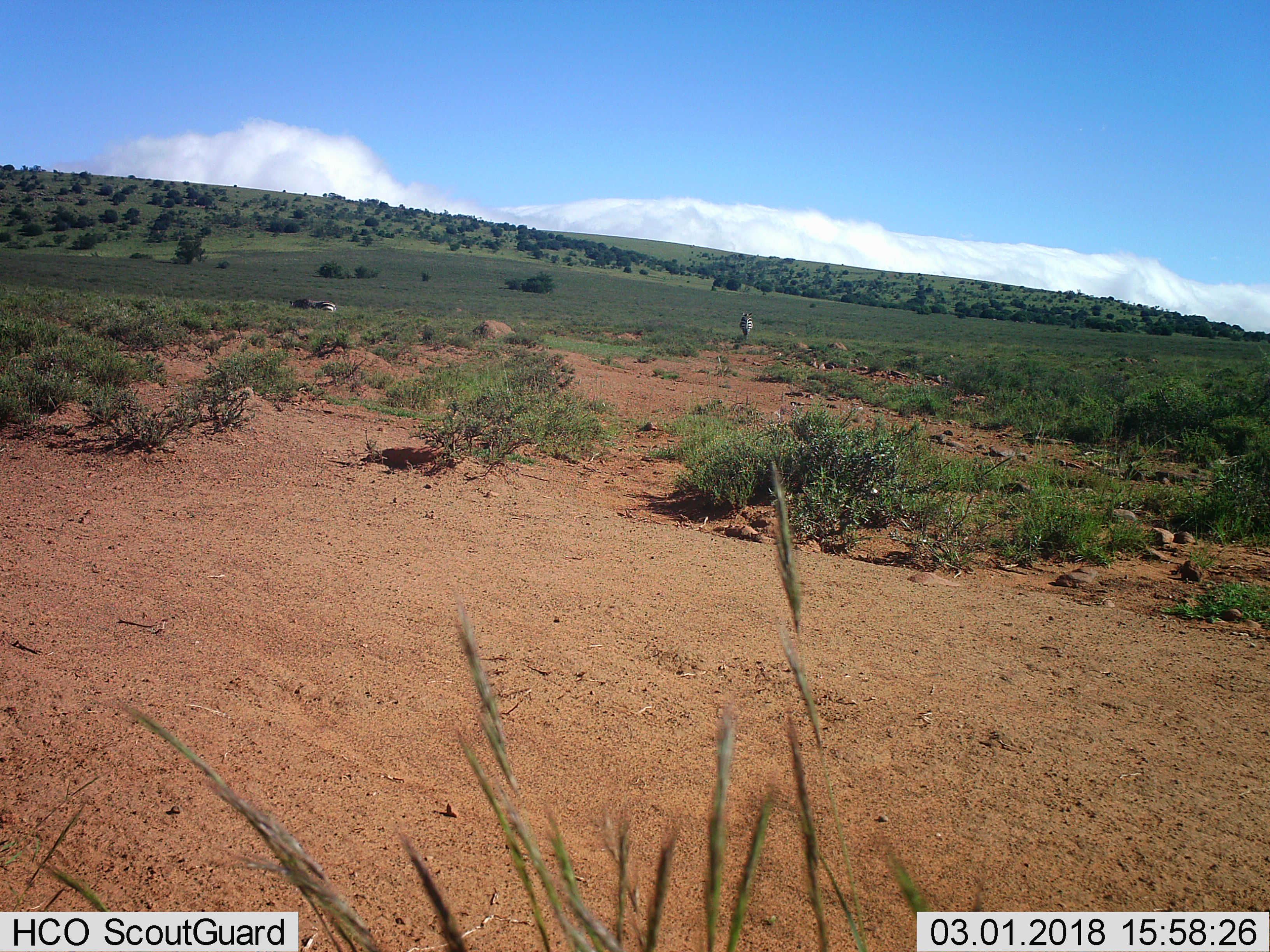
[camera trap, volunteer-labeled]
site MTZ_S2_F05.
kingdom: Animalia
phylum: Chordata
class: Mammalia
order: Perissodactyla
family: Equidae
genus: Equus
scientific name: Equus zebra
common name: mountain zebra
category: zebramountain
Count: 2.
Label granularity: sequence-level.